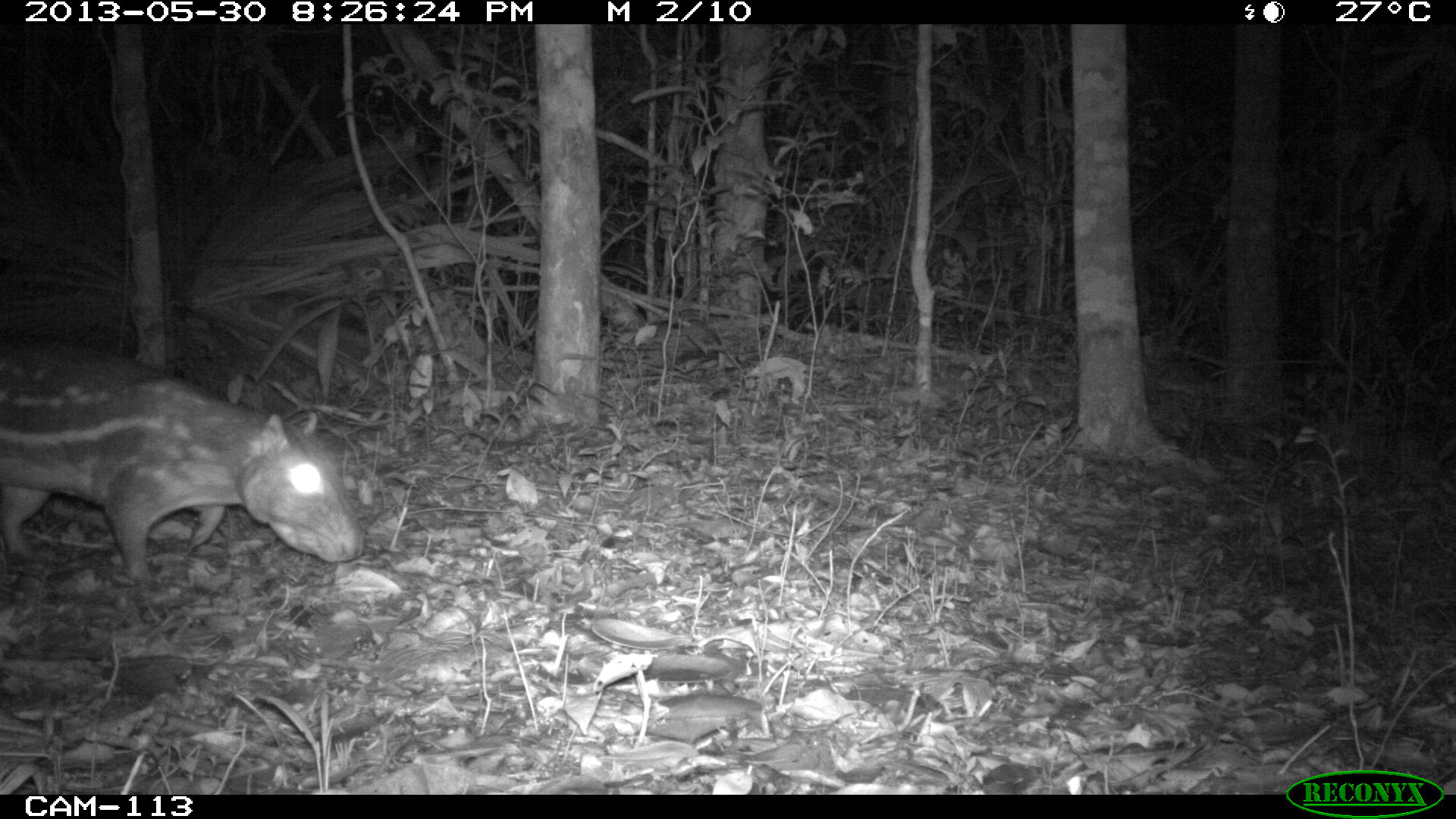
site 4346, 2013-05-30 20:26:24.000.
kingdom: Animalia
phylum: Chordata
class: Mammalia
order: Rodentia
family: Cuniculidae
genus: Cuniculus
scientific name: Cuniculus paca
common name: lowland paca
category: agouti paca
Agouti paca (lowland paca) (Cuniculus paca), count 1.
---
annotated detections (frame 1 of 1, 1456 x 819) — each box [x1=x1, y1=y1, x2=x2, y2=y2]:
agouti paca: [x1=0, y1=357, x2=361, y2=582]